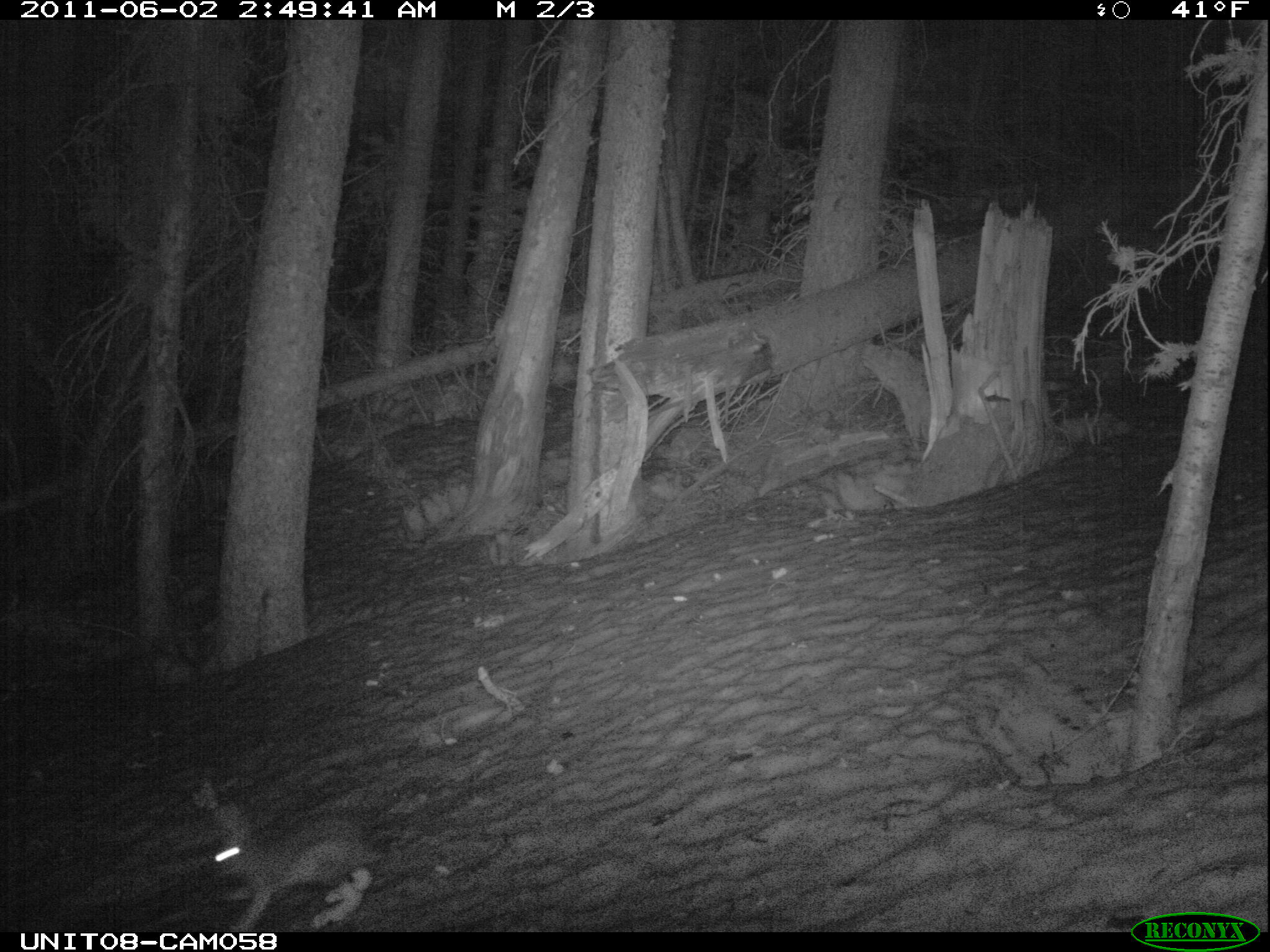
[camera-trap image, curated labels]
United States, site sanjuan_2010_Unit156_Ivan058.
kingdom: Animalia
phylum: Chordata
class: Mammalia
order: Lagomorpha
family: Leporidae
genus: Lepus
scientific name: Lepus americanus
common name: snowshoe hare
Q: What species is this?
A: Lepus americanus (snowshoe hare).